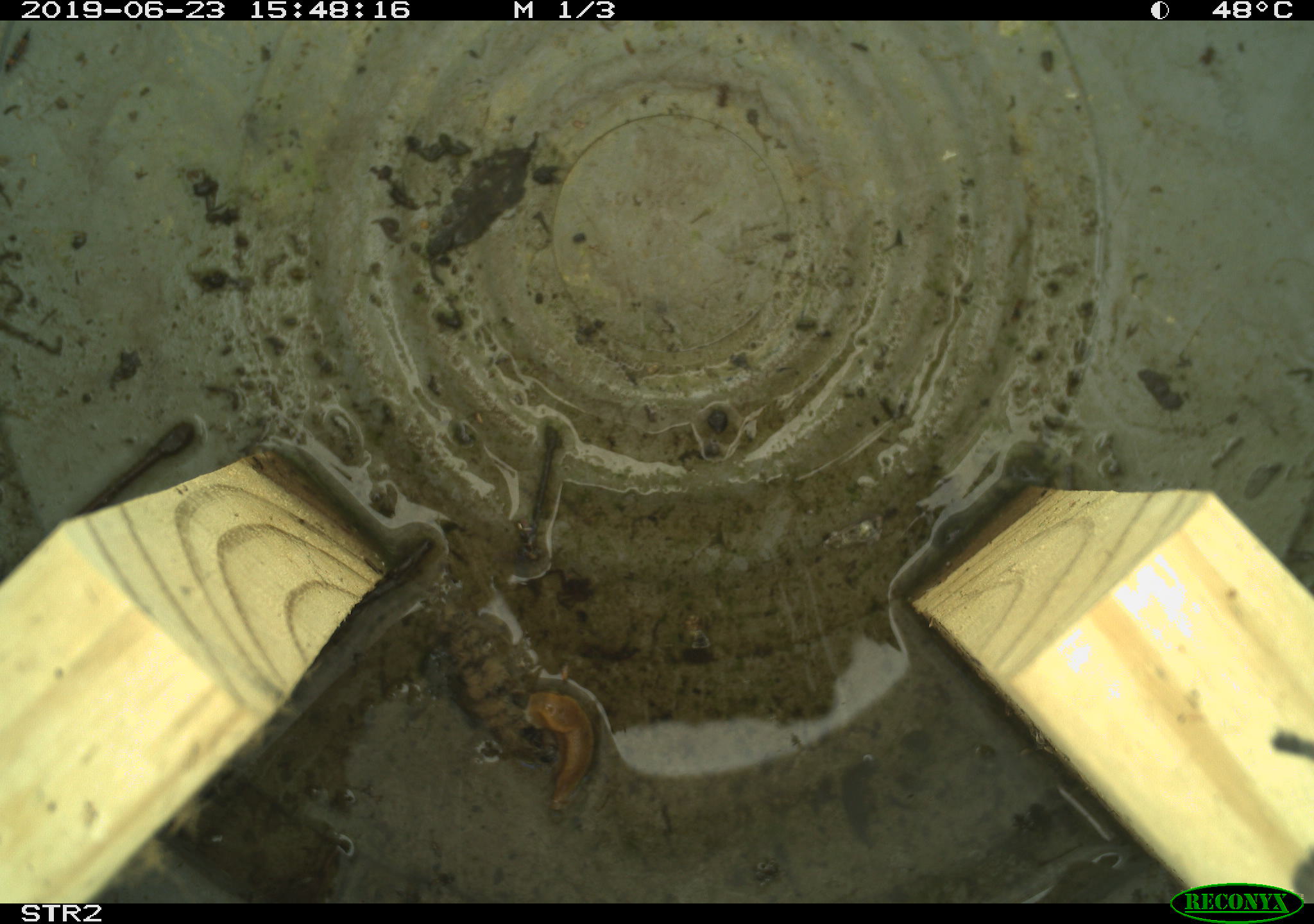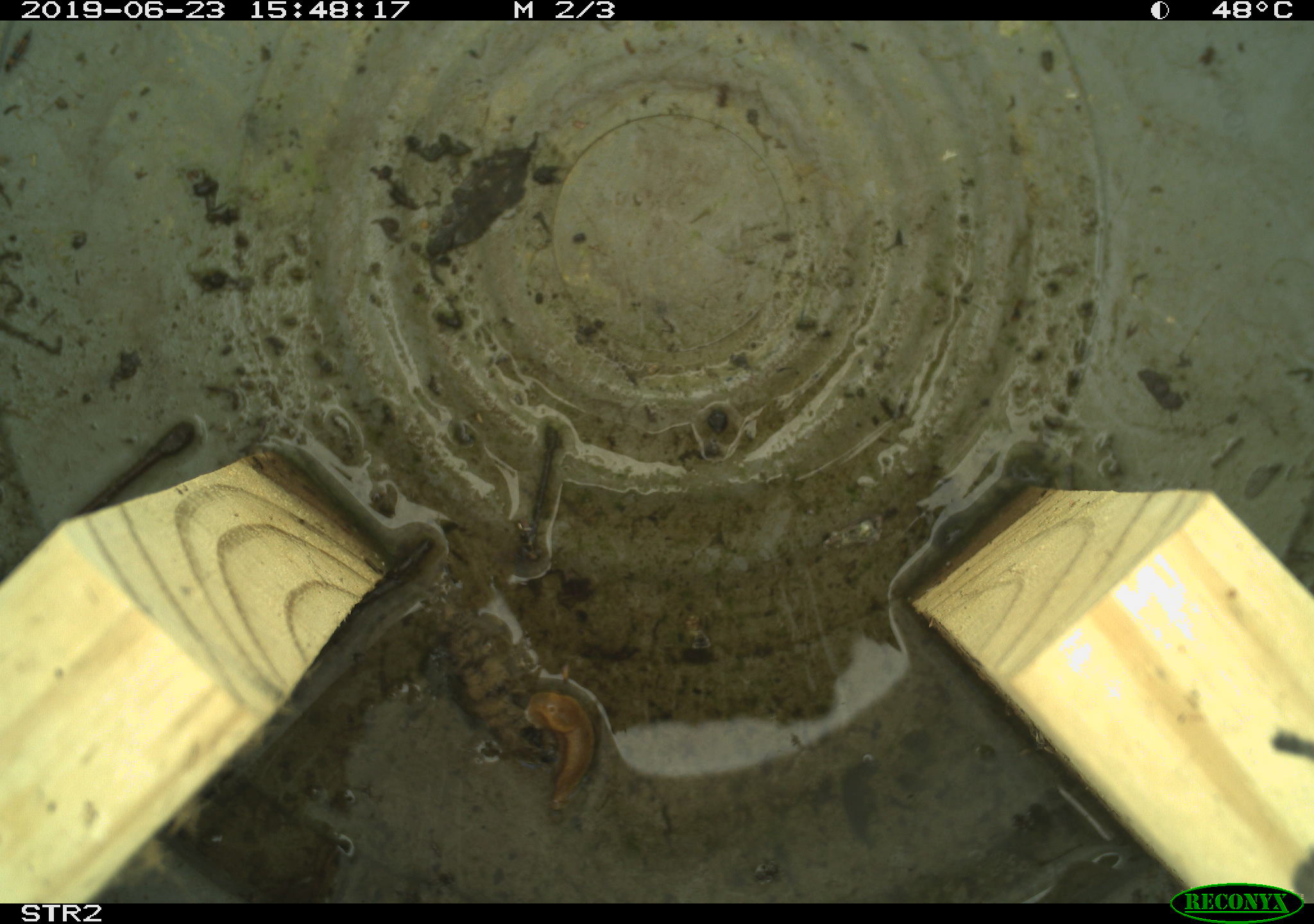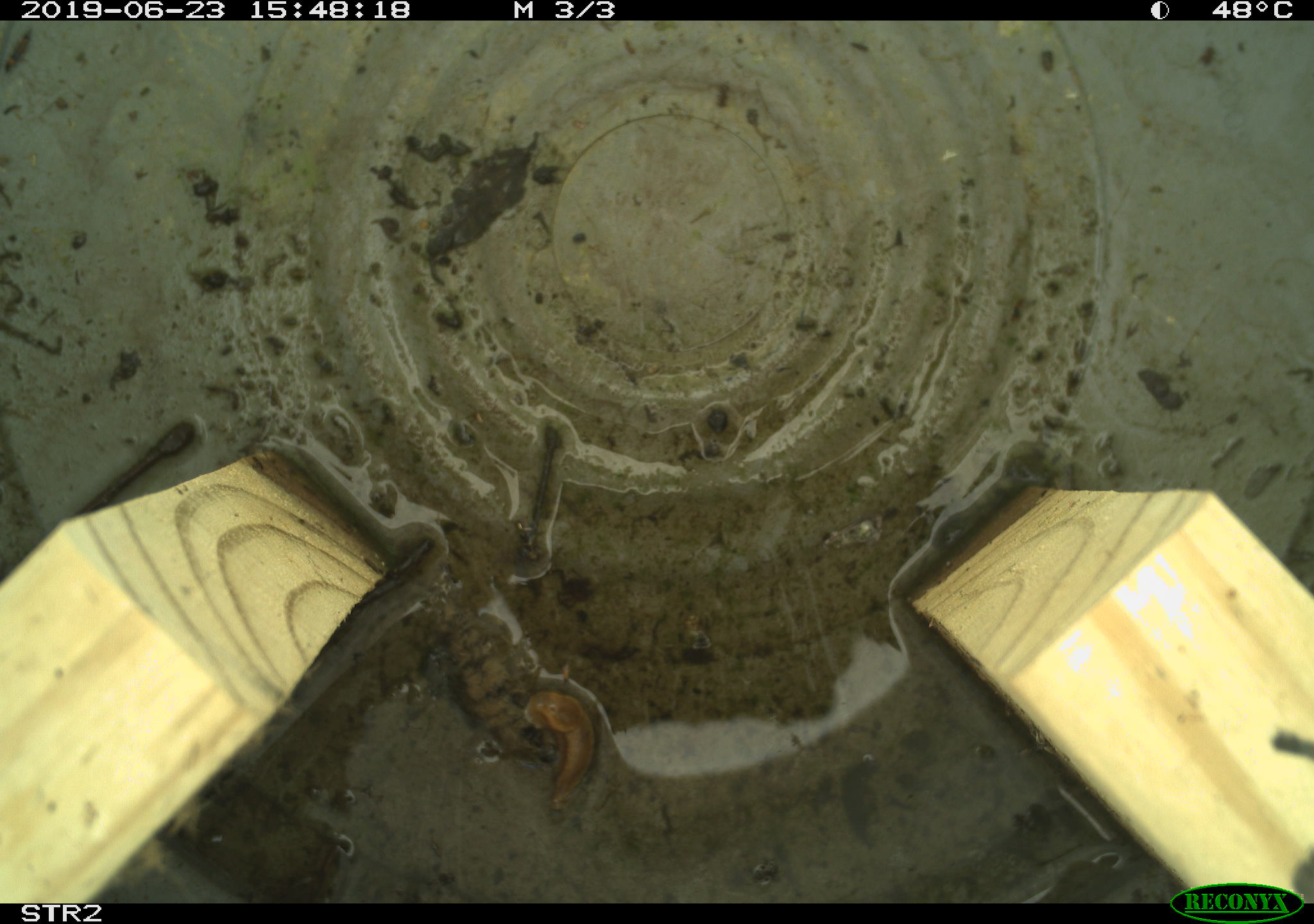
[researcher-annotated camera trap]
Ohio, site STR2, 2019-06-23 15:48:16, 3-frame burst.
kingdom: Animalia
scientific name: Animalia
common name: animal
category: invertebrate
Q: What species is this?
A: Invertebrate (animal) (Animalia).